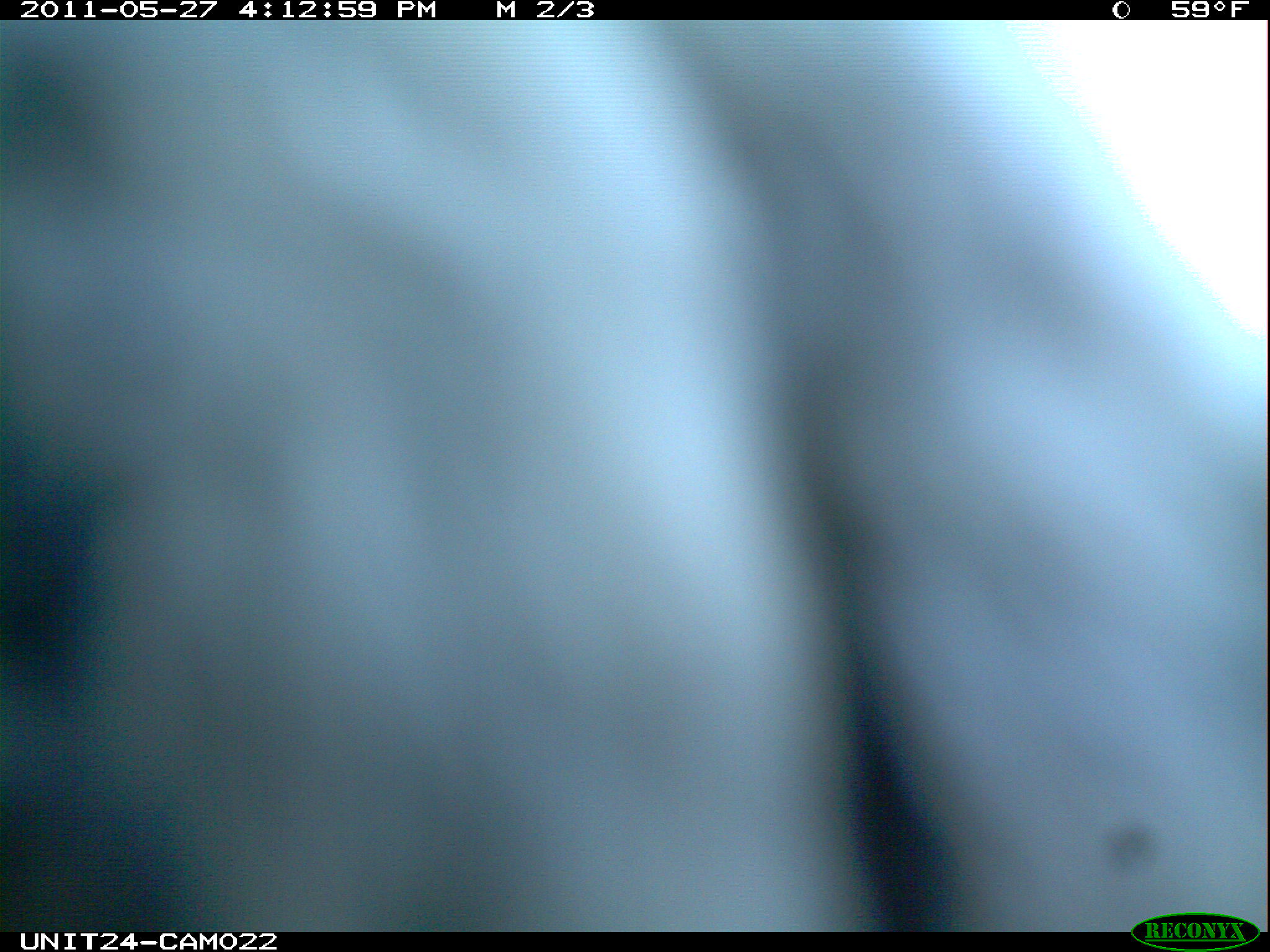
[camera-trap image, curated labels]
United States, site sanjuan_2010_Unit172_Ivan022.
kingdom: Animalia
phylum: Chordata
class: Aves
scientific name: Aves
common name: birds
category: unidentified bird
Unidentified bird (birds) (Aves).